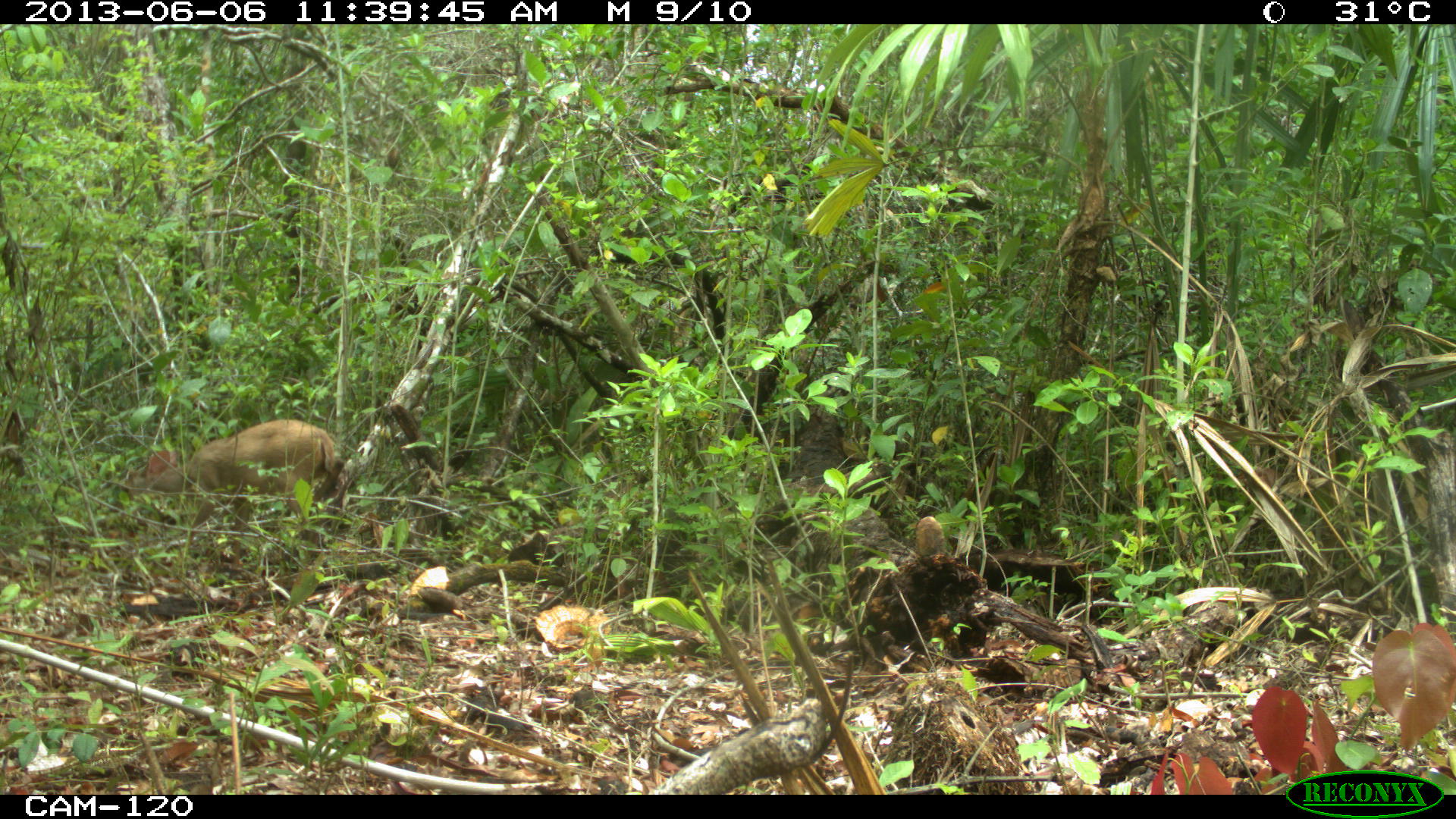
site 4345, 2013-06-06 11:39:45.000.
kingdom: Animalia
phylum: Chordata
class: Mammalia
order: Artiodactyla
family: Cervidae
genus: Odocoileus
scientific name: Odocoileus pandora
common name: yucatán brown brocket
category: mazama pandora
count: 1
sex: female